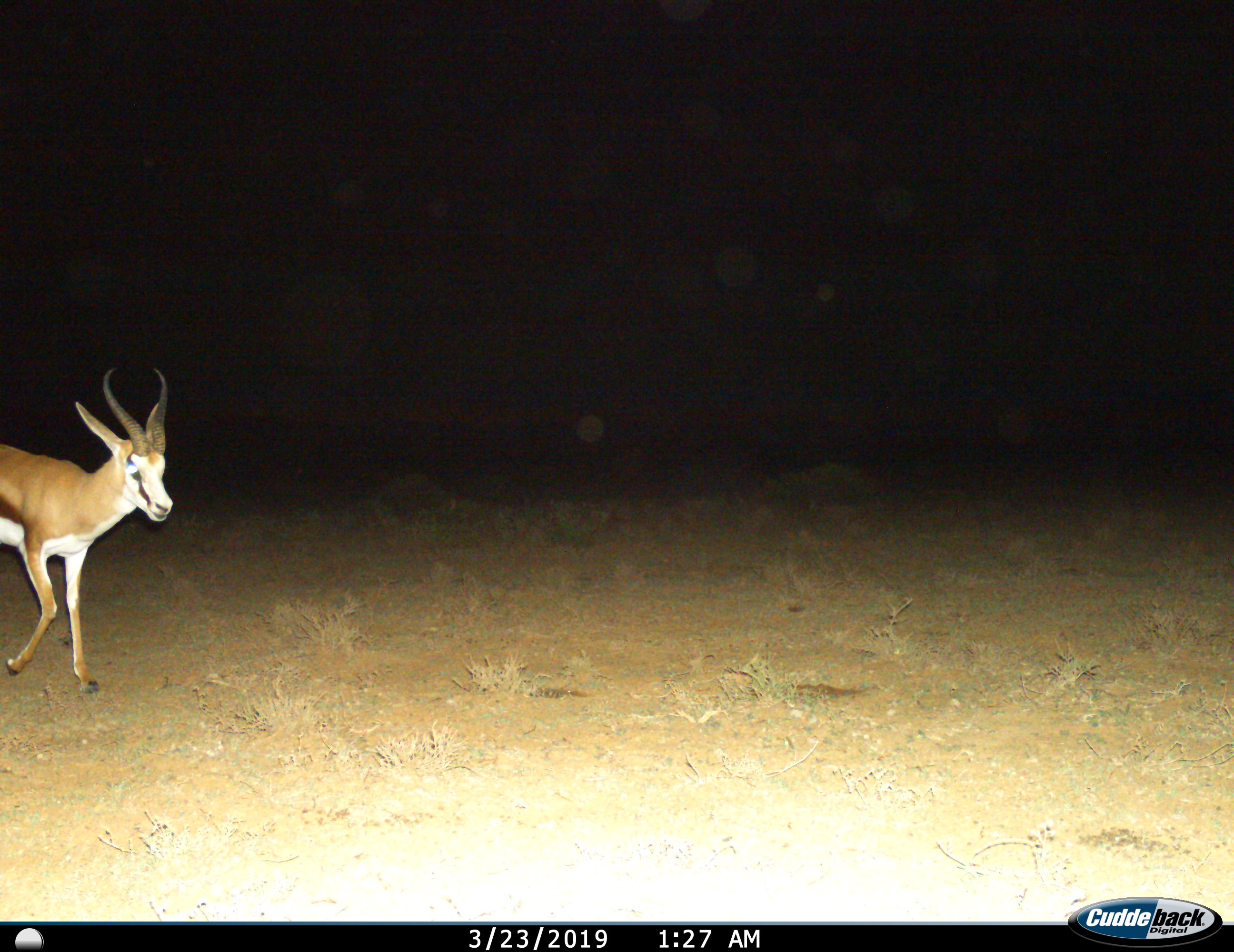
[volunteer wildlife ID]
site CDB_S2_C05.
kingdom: Animalia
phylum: Chordata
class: Mammalia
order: Artiodactyla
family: Bovidae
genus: Antidorcas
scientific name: Antidorcas marsupialis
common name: springbok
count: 1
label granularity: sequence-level